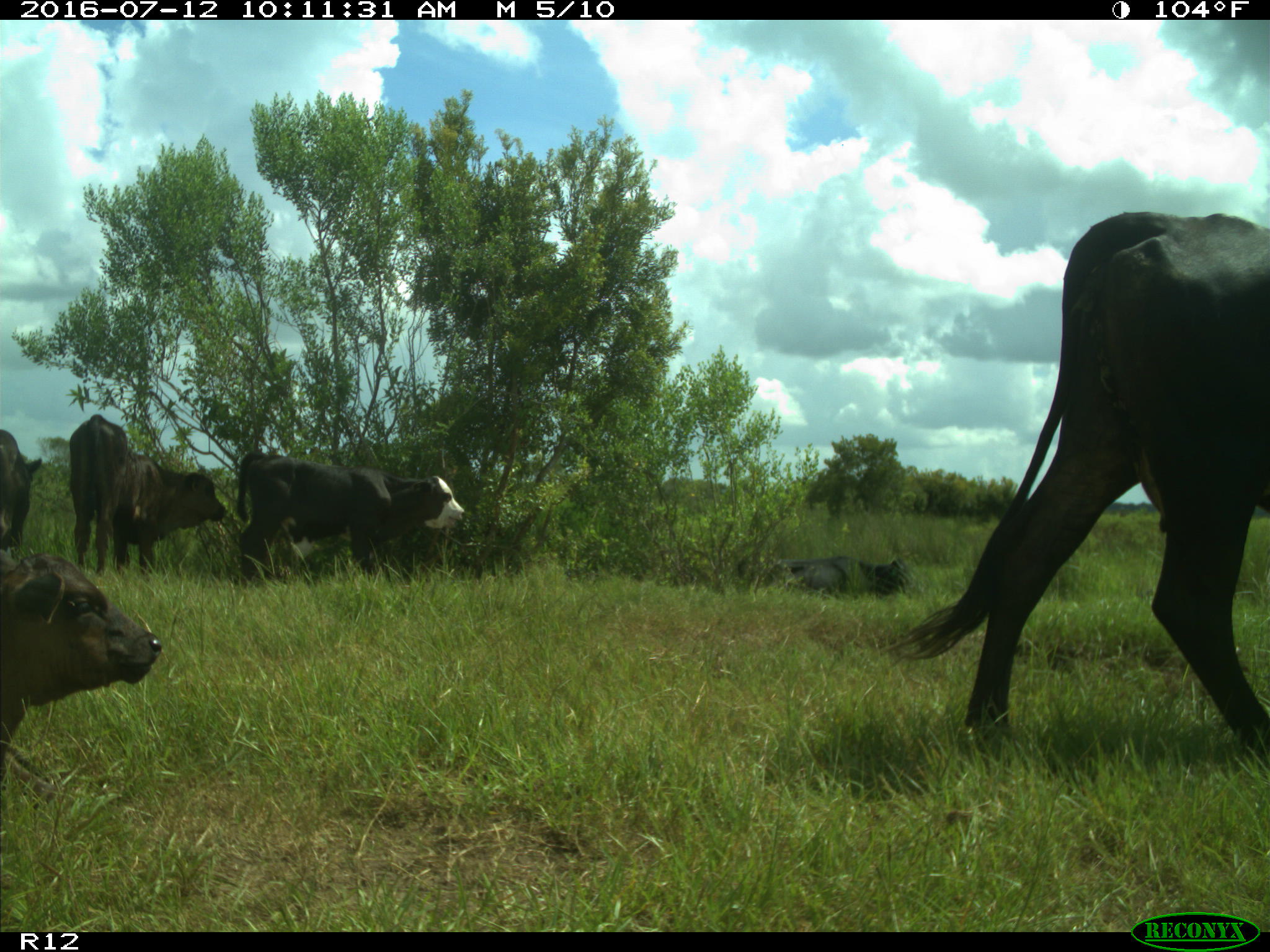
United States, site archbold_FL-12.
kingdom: Animalia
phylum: Chordata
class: Mammalia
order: Artiodactyla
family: Bovidae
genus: Bos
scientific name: Bos taurus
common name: domestic cow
Bos taurus (domestic cow).